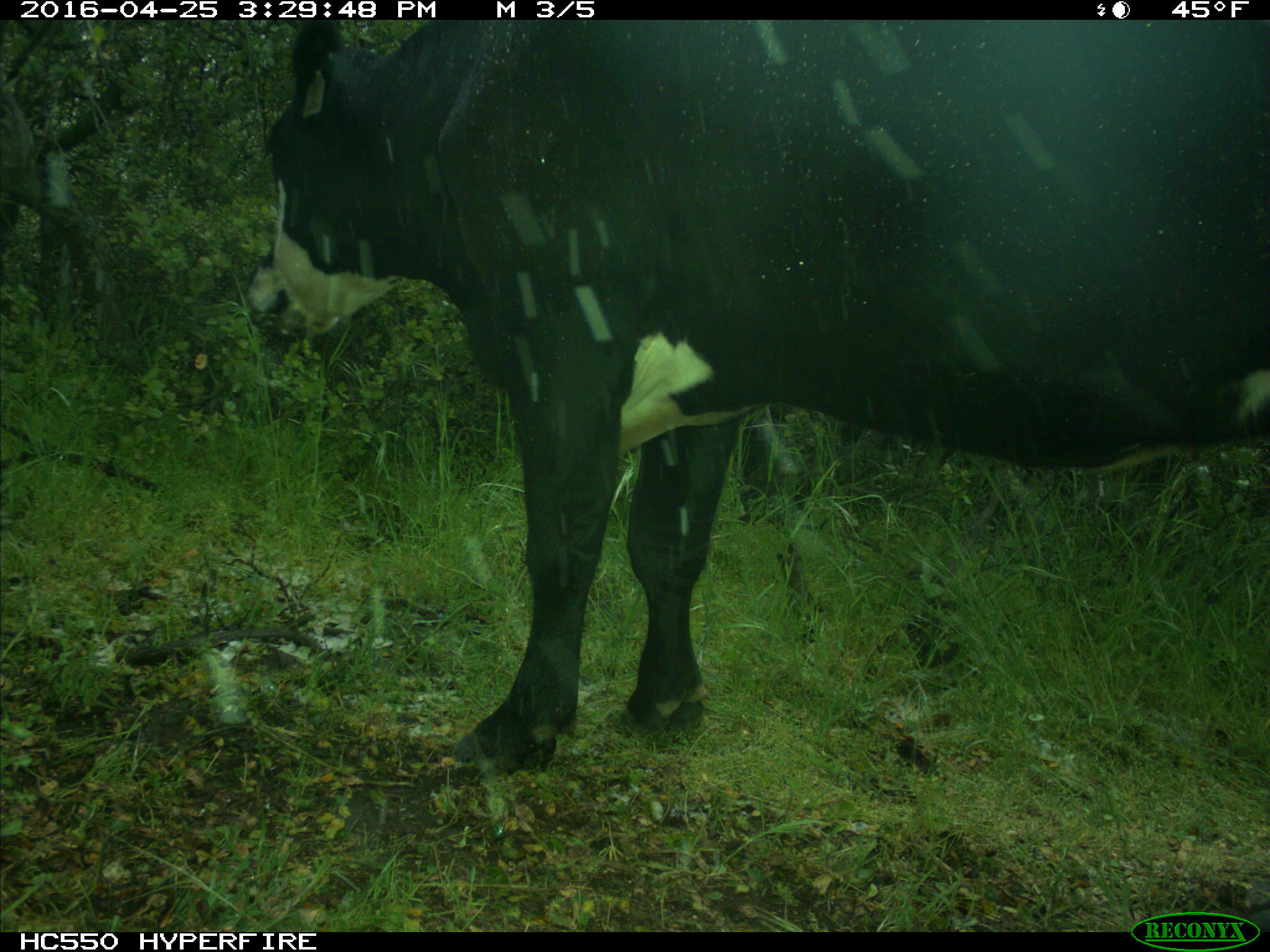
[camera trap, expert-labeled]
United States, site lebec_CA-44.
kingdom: Animalia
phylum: Chordata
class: Mammalia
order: Artiodactyla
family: Bovidae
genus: Bos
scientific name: Bos taurus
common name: domestic cow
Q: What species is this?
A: Bos taurus (domestic cow).